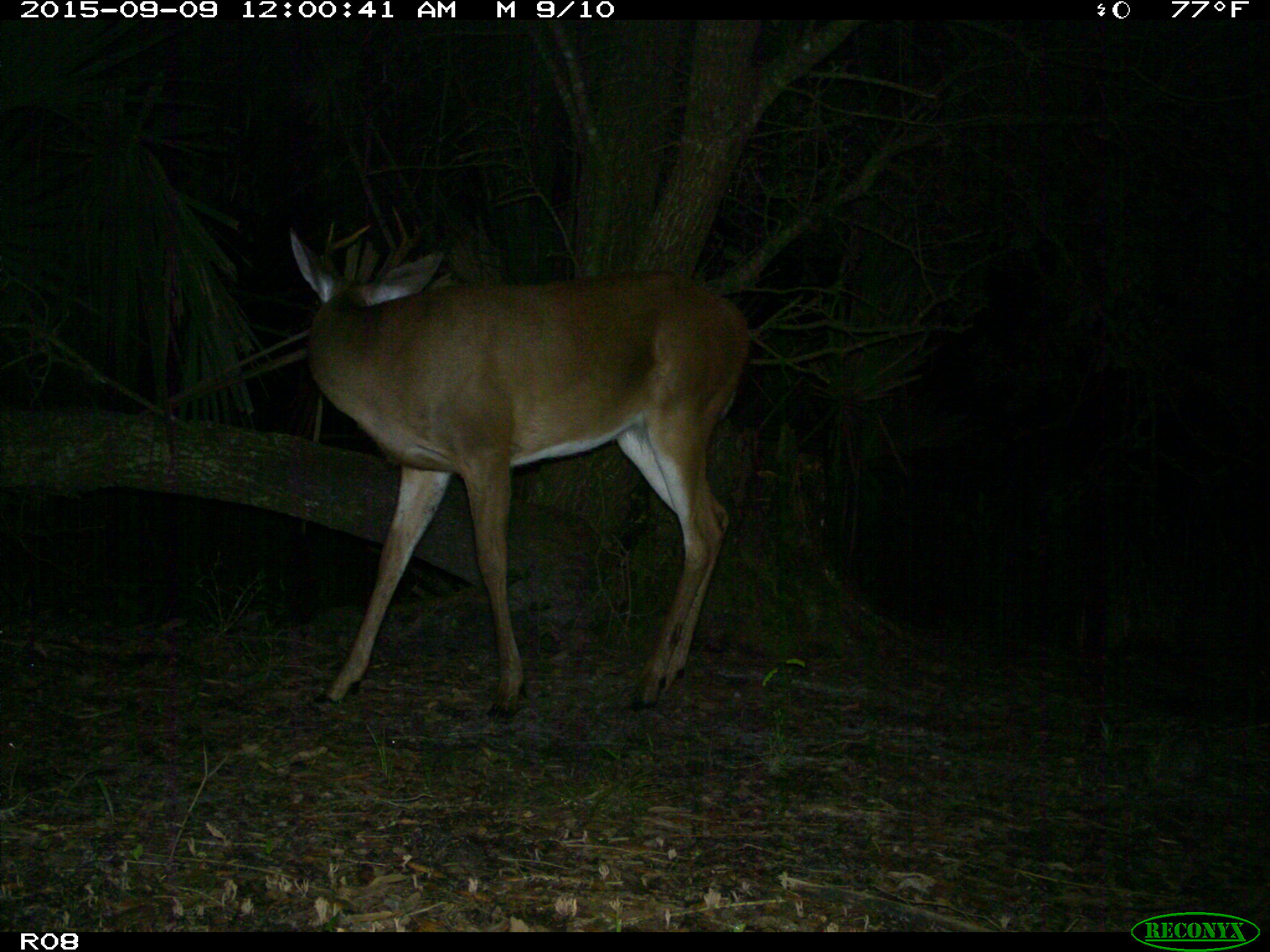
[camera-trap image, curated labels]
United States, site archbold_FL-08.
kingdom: Animalia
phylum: Chordata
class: Mammalia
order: Artiodactyla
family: Cervidae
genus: Odocoileus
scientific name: Odocoileus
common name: deer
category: unidentified deer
Unidentified deer (deer) (Odocoileus).